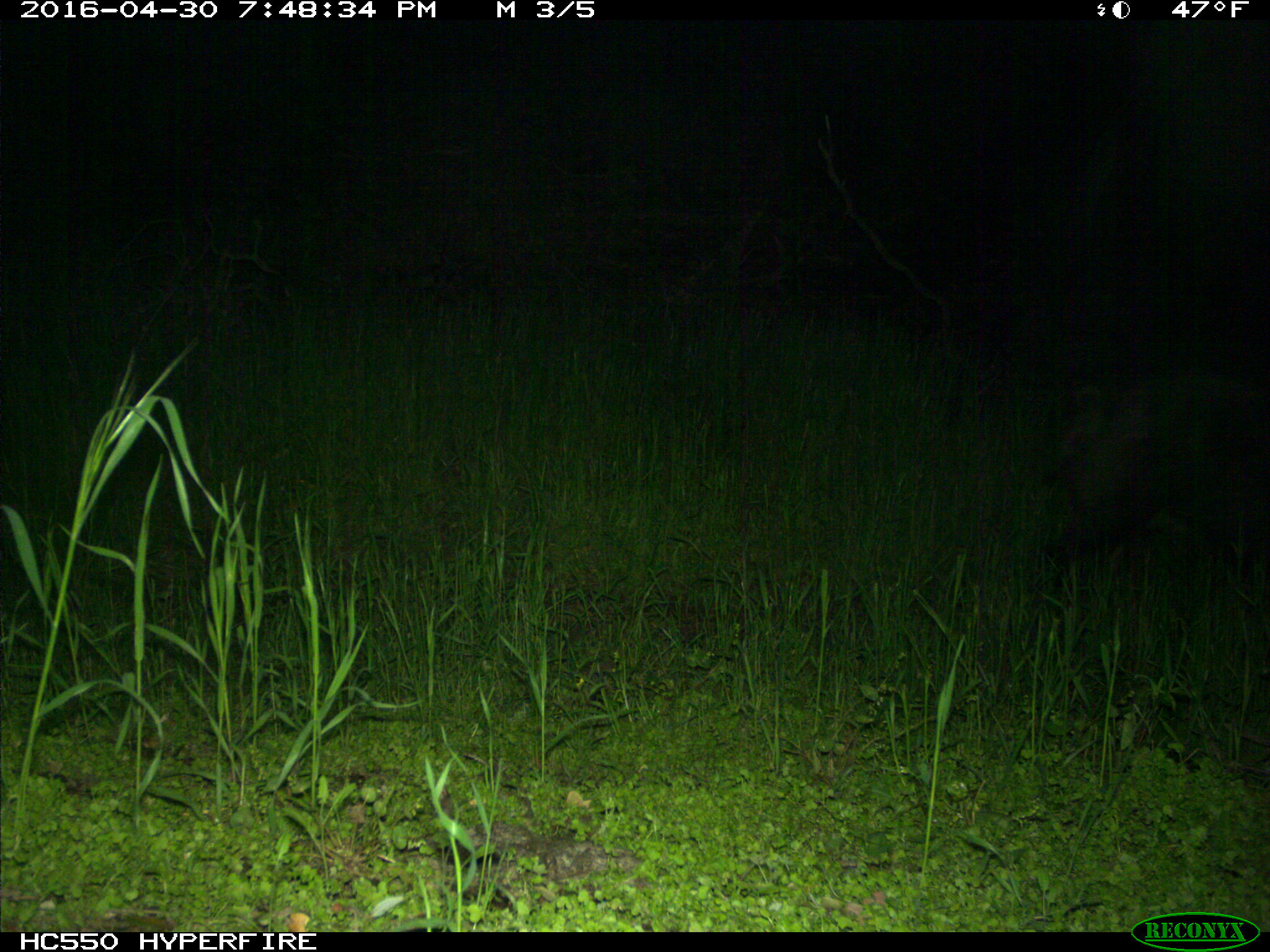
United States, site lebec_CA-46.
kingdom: Animalia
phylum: Chordata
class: Mammalia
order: Artiodactyla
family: Suidae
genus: Sus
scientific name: Sus scrofa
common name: wild boar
Sus scrofa (wild boar).